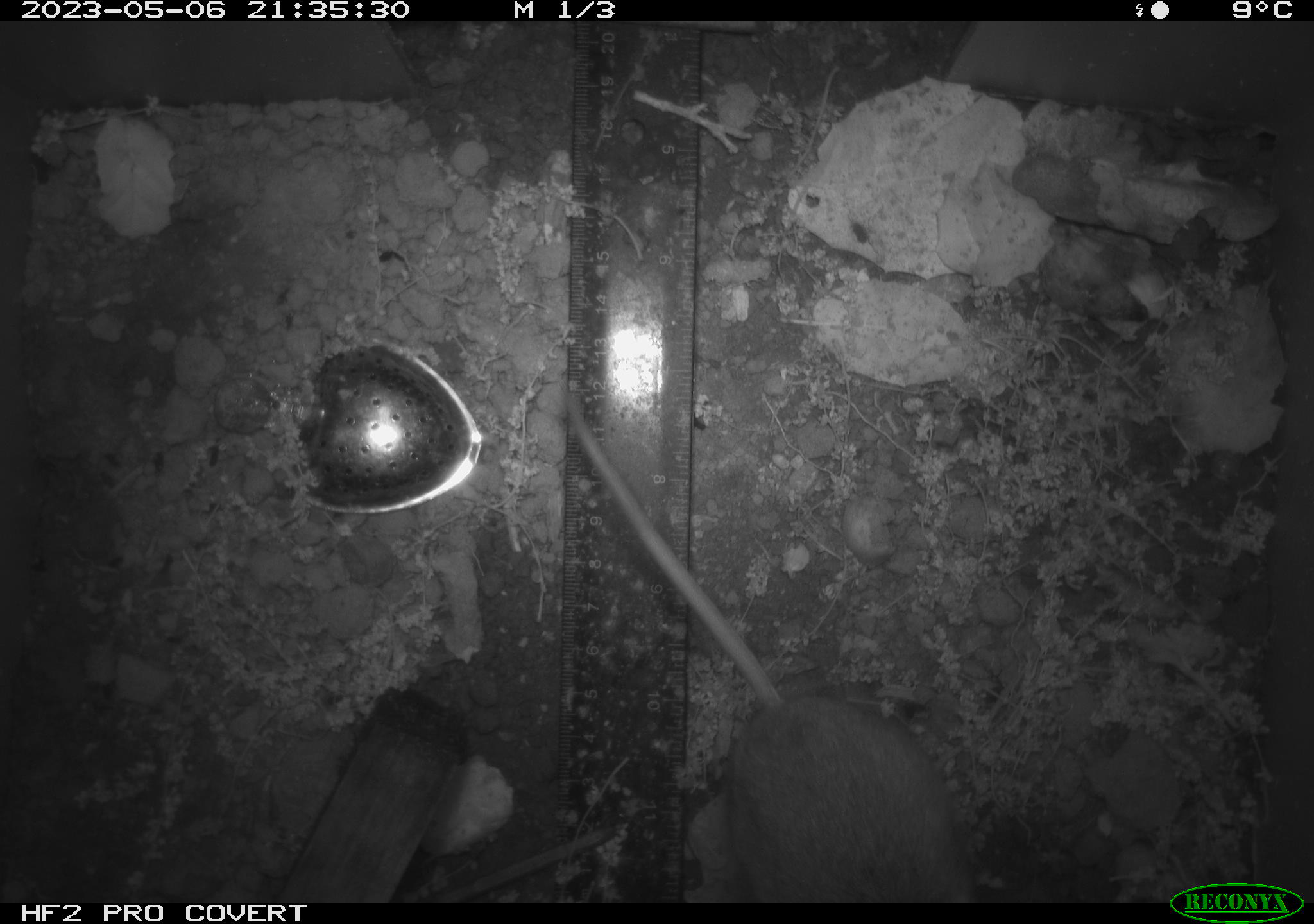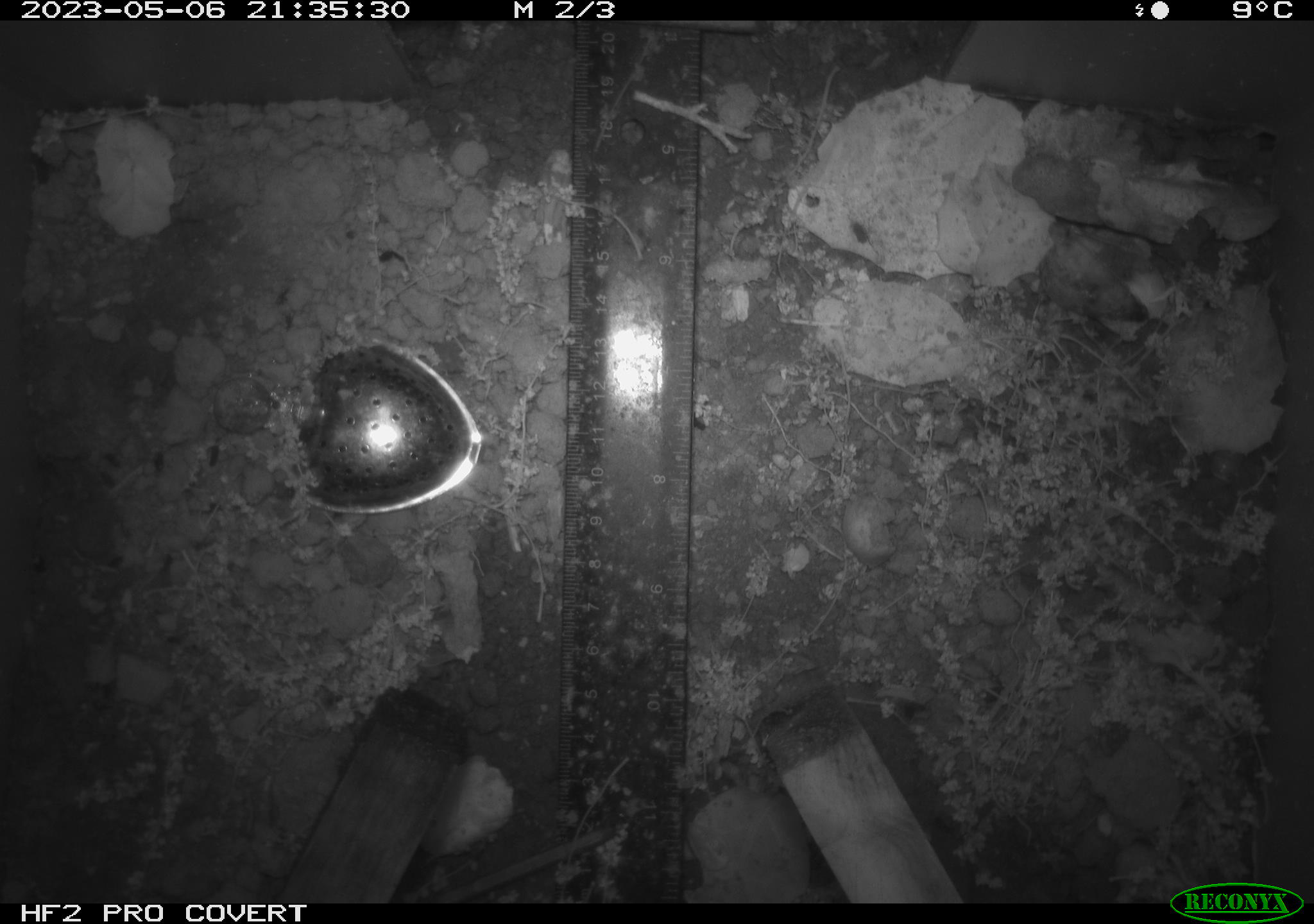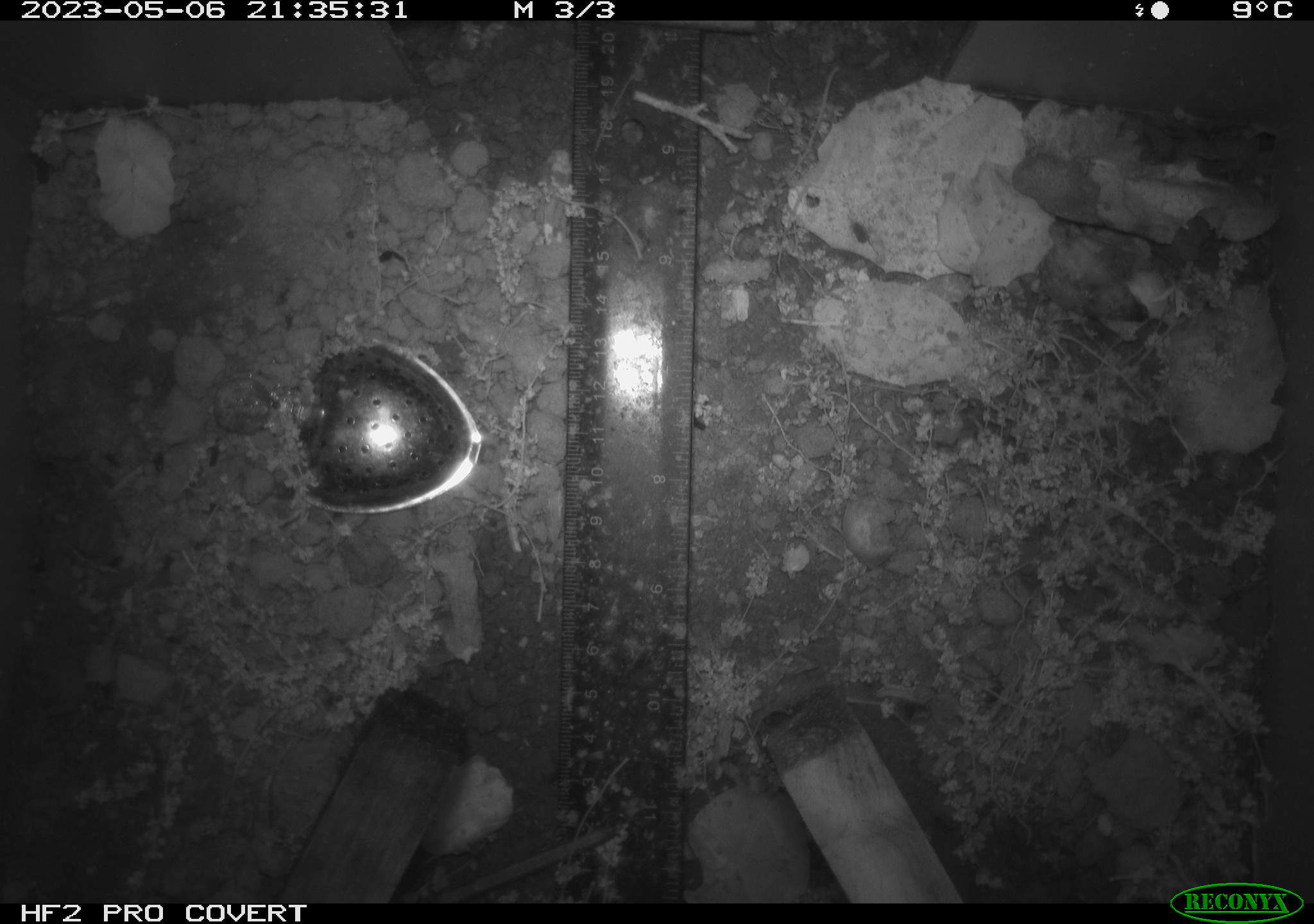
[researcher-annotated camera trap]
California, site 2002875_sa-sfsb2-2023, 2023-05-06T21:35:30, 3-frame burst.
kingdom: Animalia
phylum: Chordata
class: Mammalia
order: Rodentia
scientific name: Rodentia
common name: mouse species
Mouse species (Rodentia).